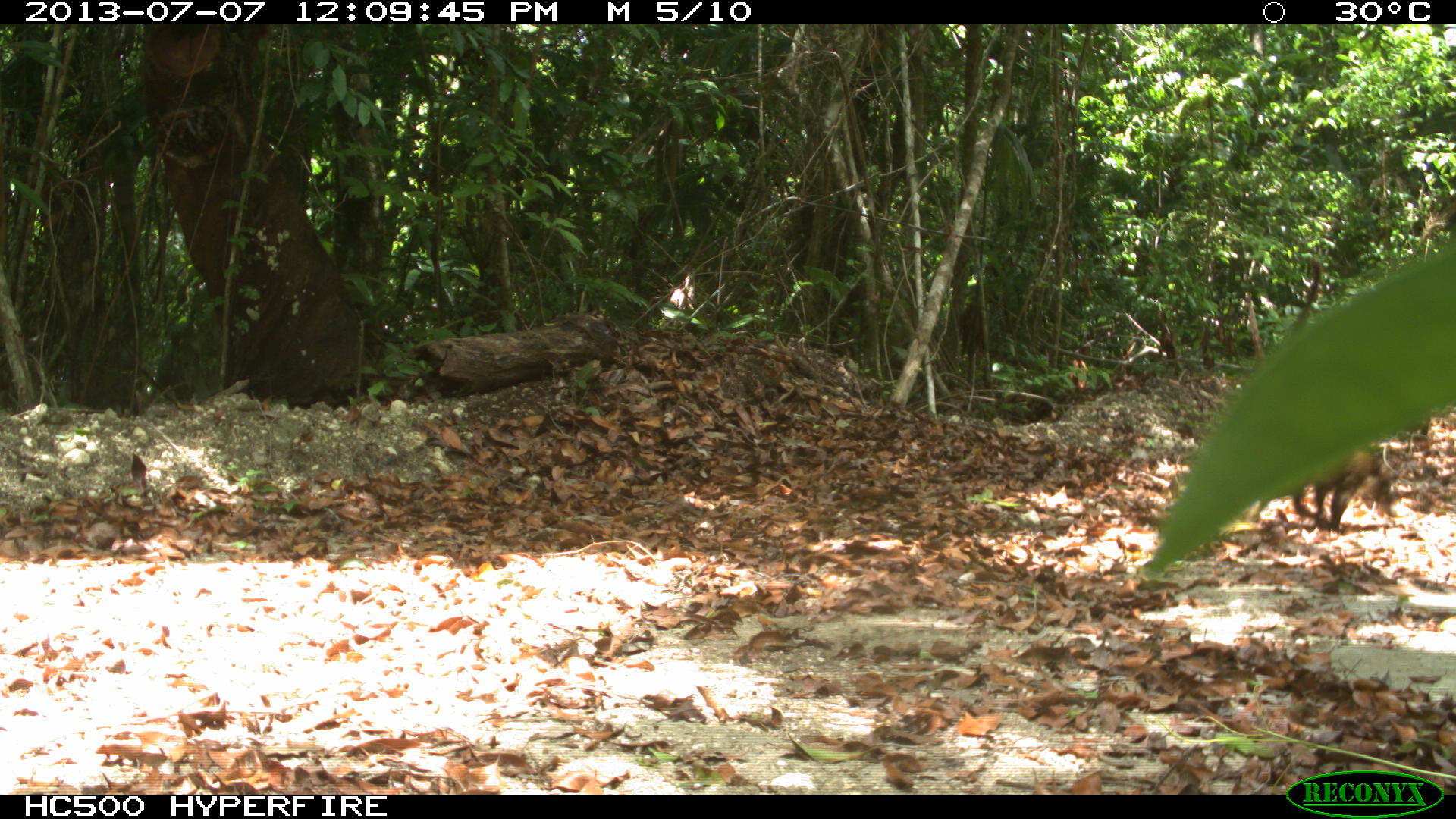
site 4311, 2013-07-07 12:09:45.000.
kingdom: Animalia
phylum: Chordata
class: Mammalia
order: Carnivora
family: Procyonidae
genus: Nasua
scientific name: Nasua narica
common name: white-nosed coati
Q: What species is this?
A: Nasua narica (white-nosed coati).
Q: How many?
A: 2.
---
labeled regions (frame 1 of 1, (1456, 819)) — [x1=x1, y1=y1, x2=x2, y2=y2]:
nasua narica: [x1=1288, y1=442, x2=1401, y2=529]